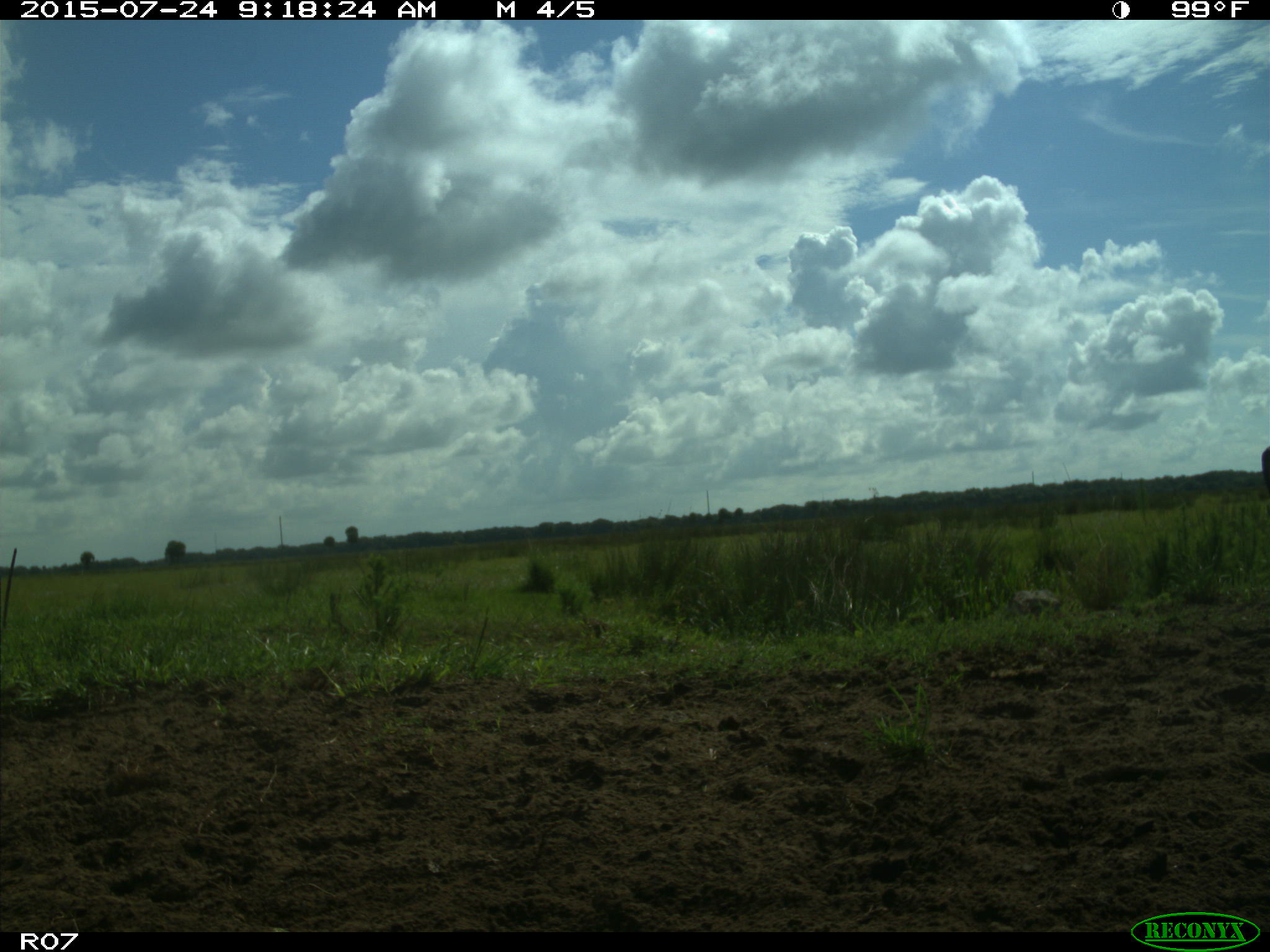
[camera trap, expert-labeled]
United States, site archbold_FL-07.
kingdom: Animalia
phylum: Chordata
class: Mammalia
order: Artiodactyla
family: Bovidae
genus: Bos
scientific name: Bos taurus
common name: domestic cow